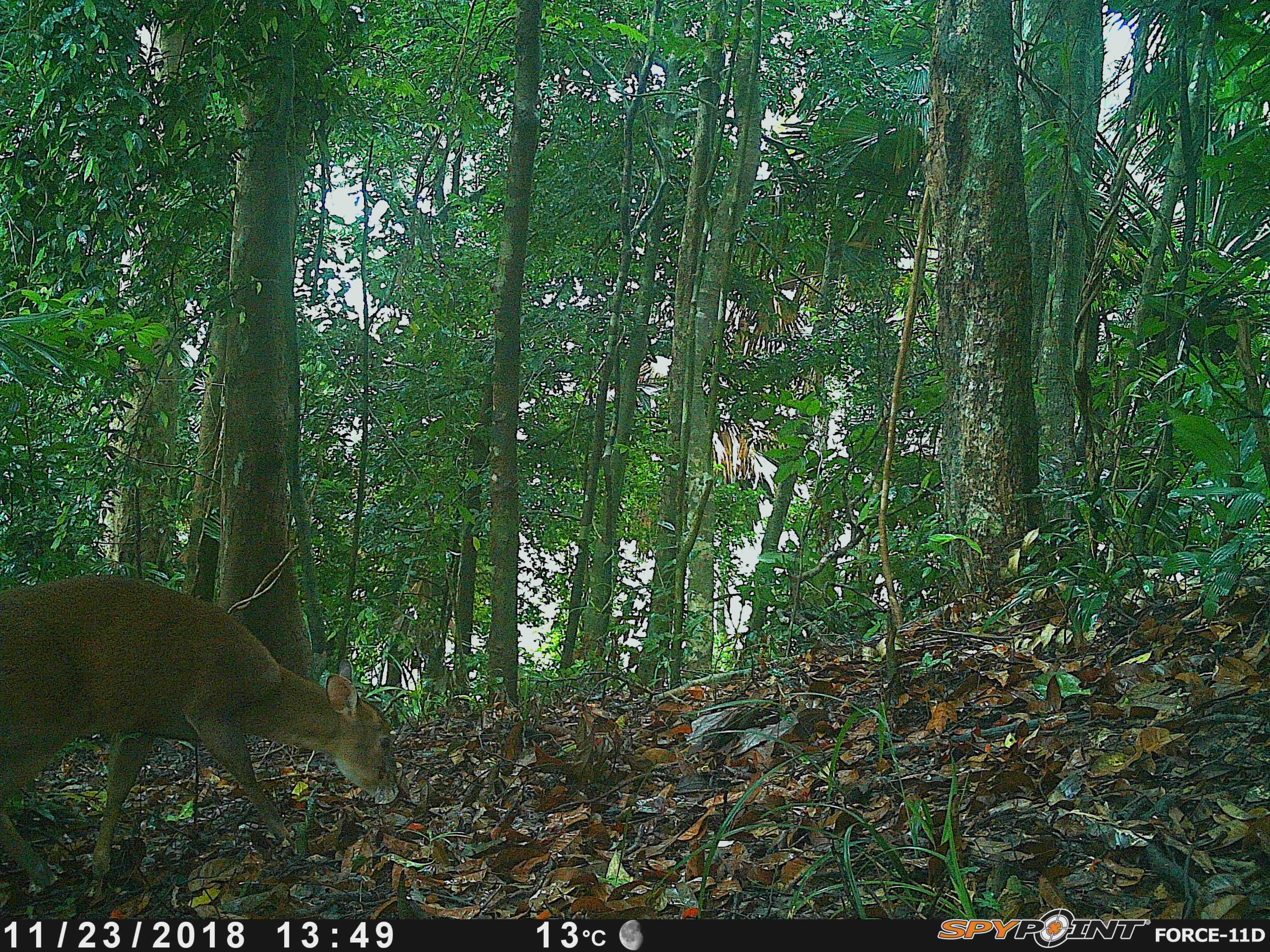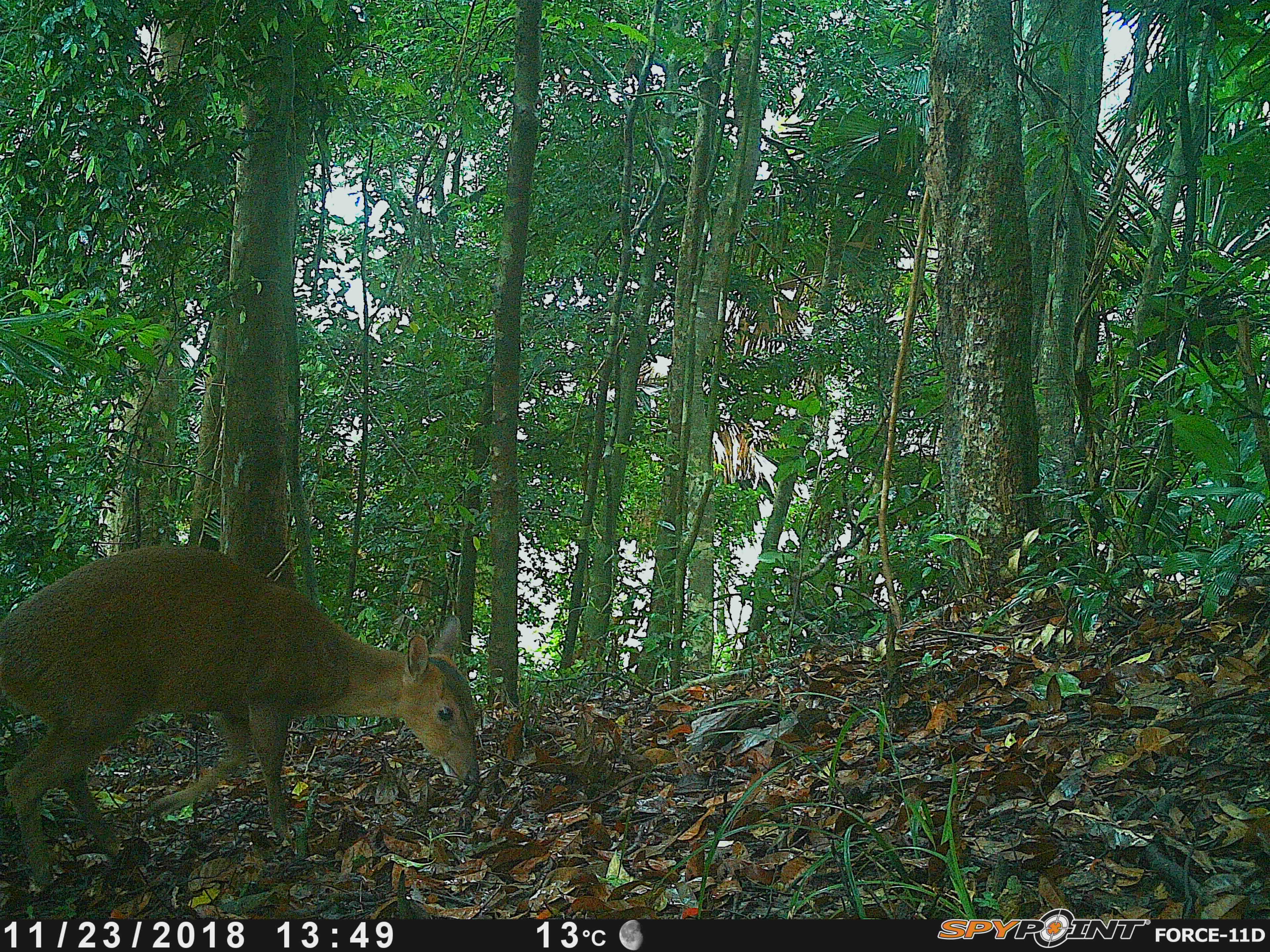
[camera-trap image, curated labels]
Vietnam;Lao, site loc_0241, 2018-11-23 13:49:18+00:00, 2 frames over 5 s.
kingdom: Animalia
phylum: Chordata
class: Mammalia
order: Artiodactyla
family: Cervidae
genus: Muntiacus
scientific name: Muntiacus vuquangensis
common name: large-antlered muntjac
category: large antlered muntjac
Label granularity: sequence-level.